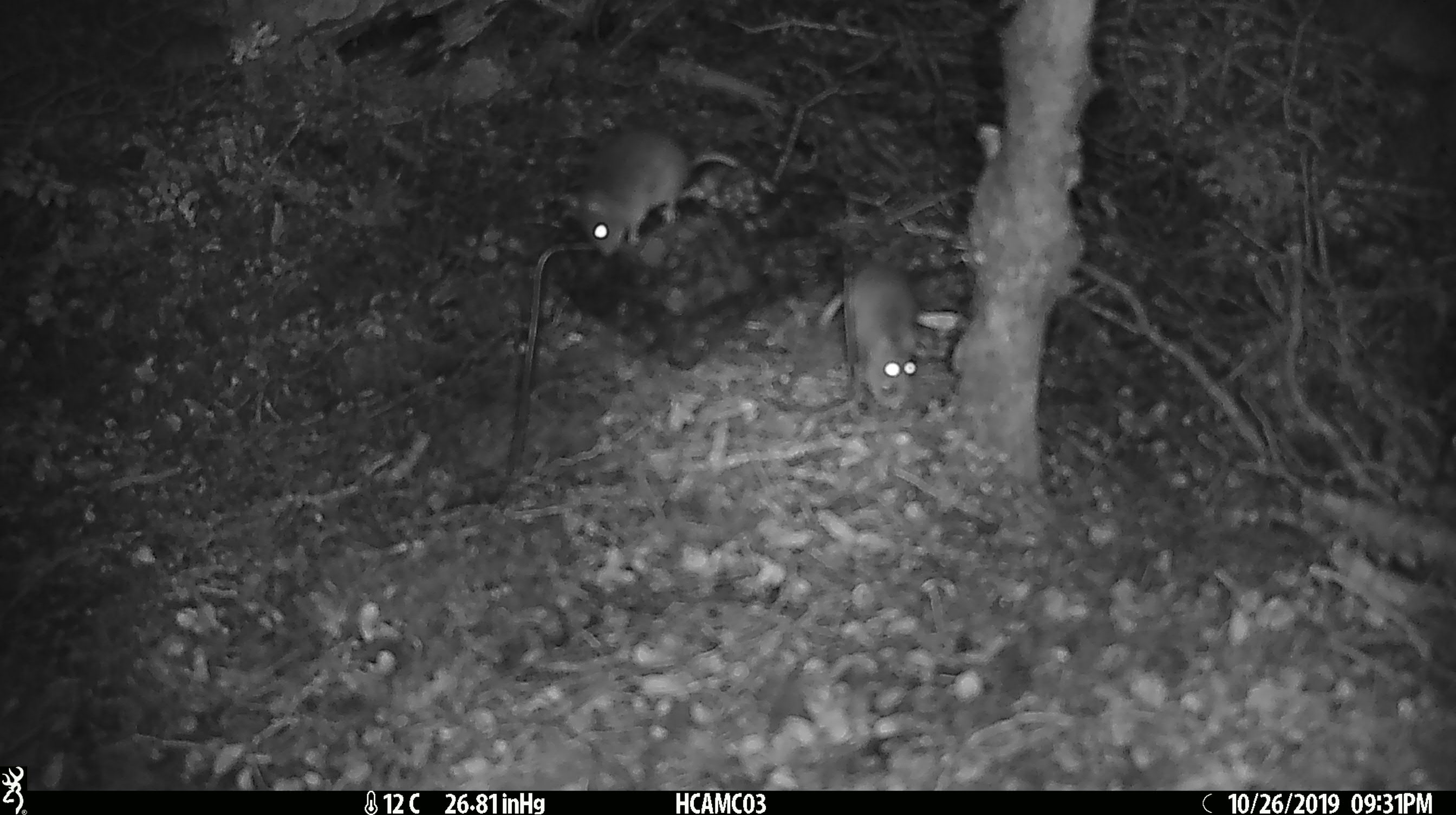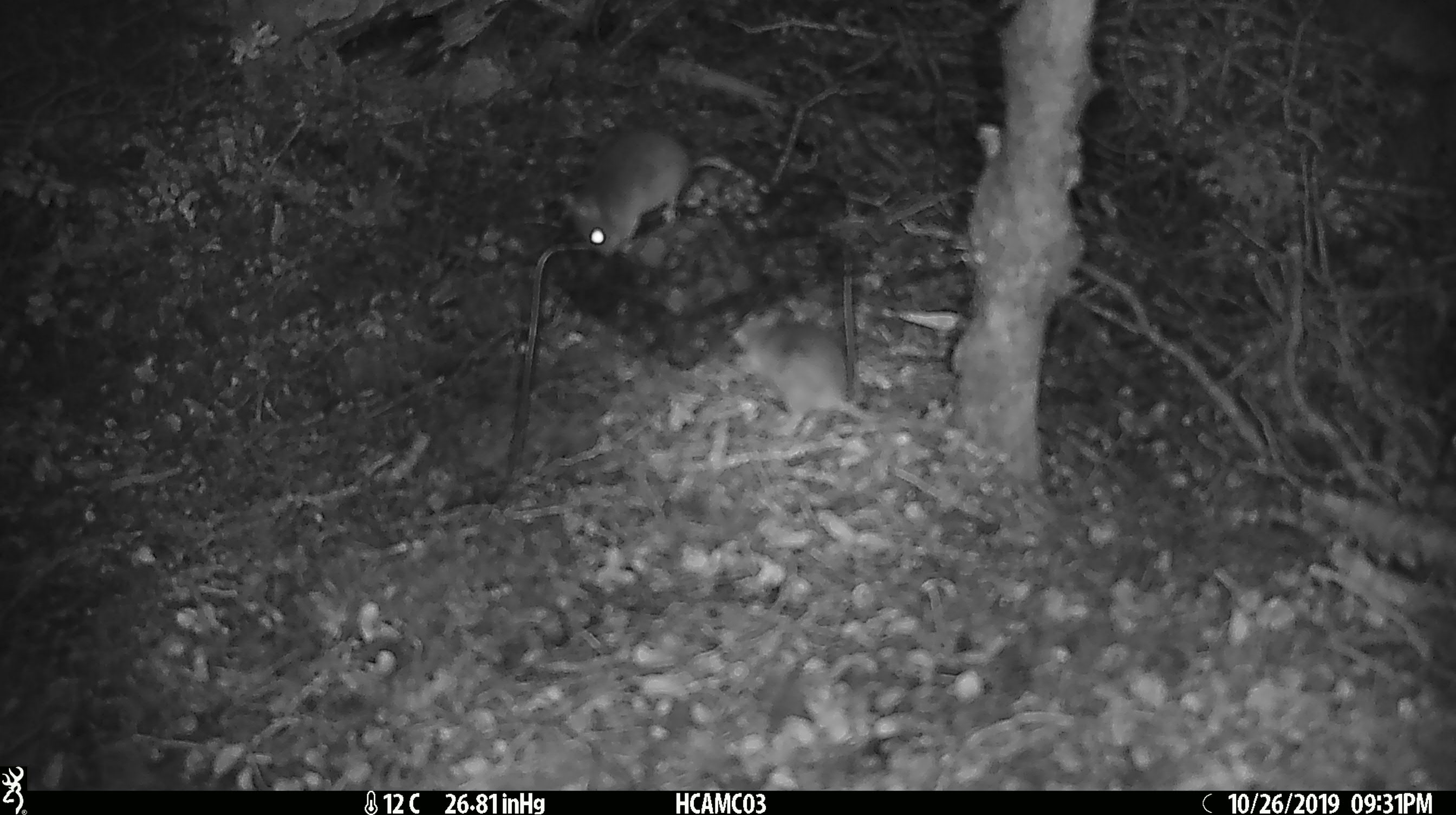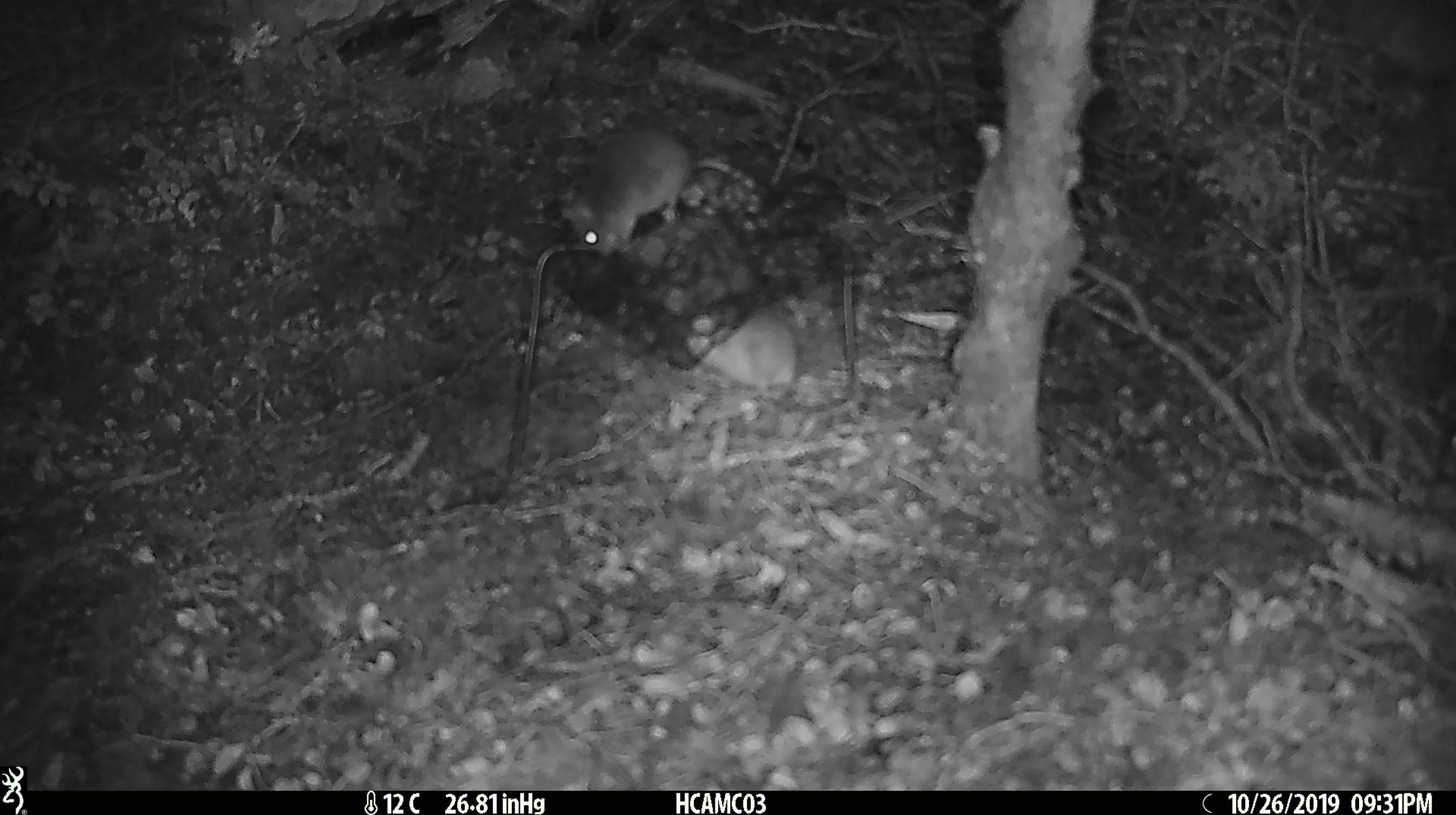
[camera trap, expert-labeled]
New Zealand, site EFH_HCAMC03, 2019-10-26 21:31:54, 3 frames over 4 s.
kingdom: Animalia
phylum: Chordata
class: Mammalia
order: Rodentia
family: Muridae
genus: Mus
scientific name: Mus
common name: mouse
Mouse (Mus).